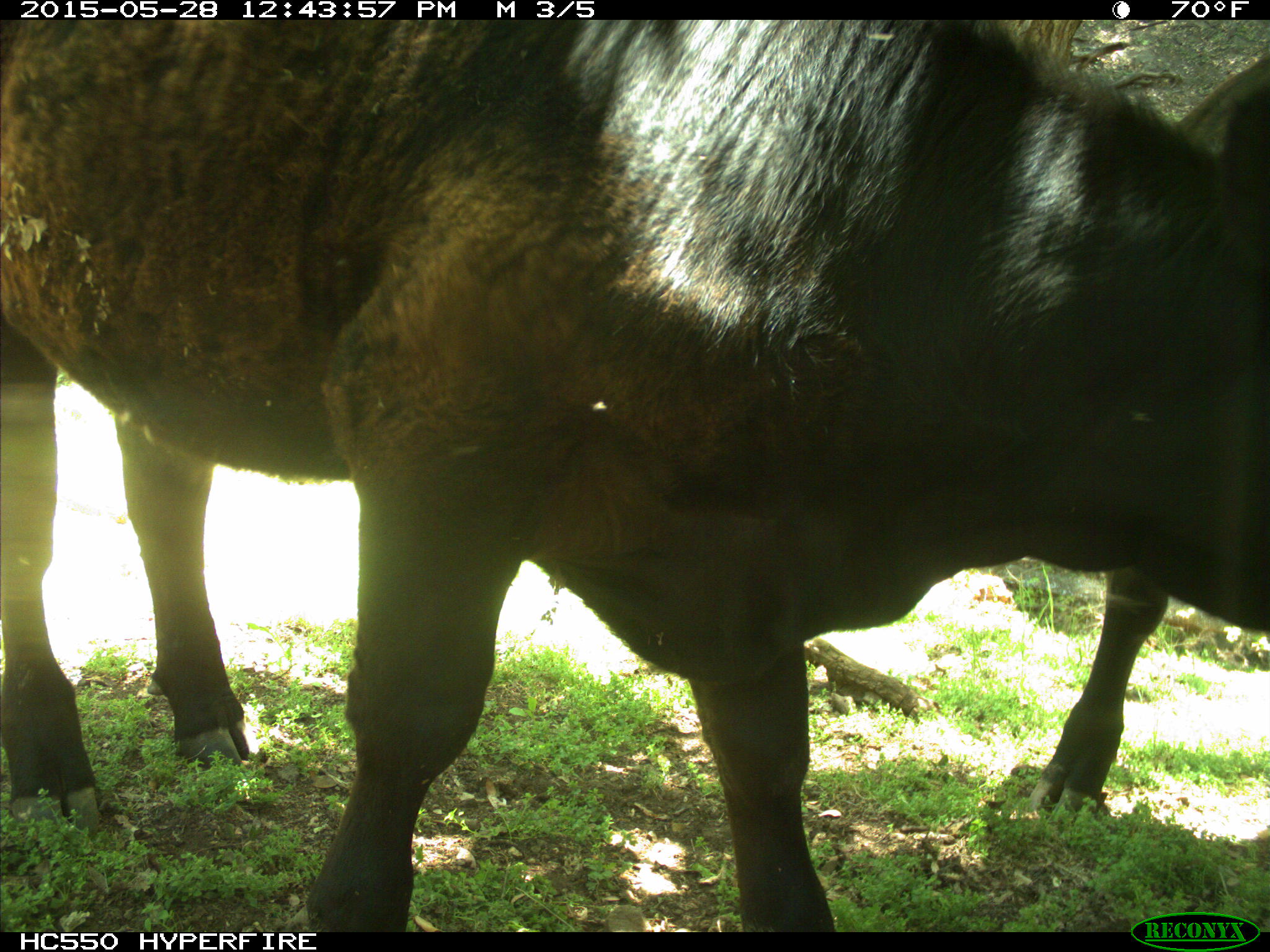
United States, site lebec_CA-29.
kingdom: Animalia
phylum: Chordata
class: Mammalia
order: Artiodactyla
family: Bovidae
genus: Bos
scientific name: Bos taurus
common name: domestic cow